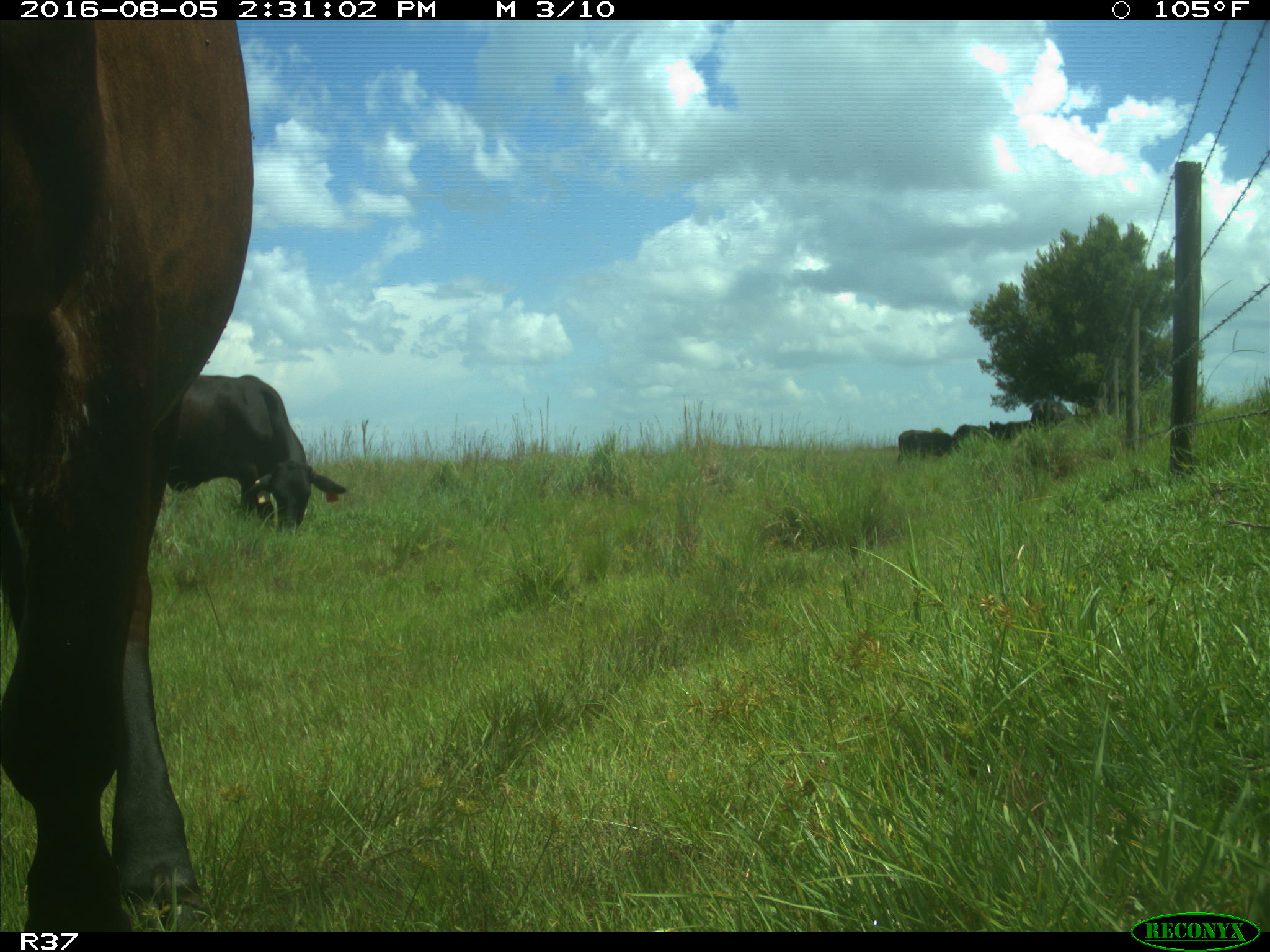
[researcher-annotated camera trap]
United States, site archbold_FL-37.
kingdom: Animalia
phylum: Chordata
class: Mammalia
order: Artiodactyla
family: Bovidae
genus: Bos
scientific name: Bos taurus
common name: domestic cow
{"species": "Bos taurus (domestic cow)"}